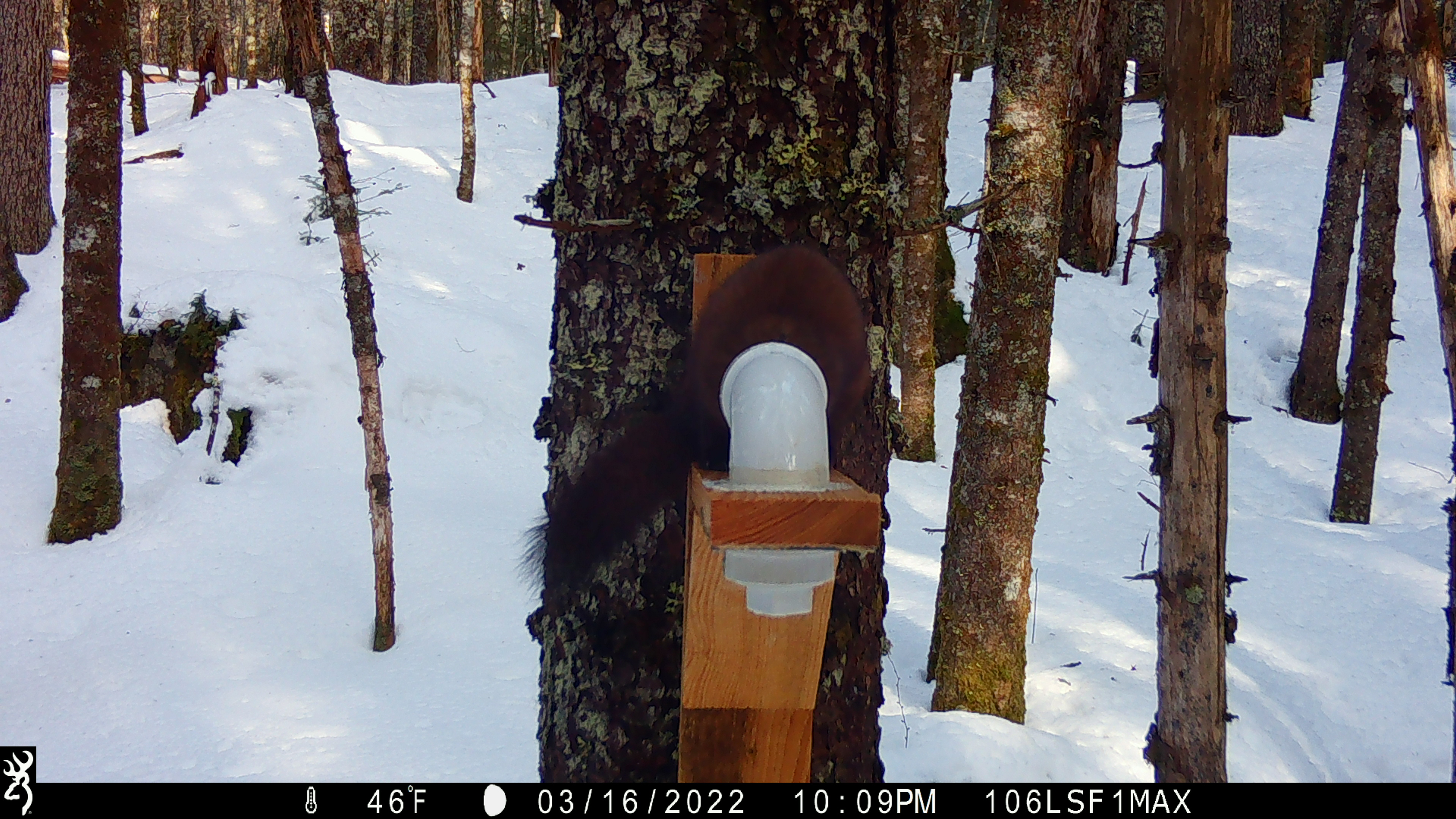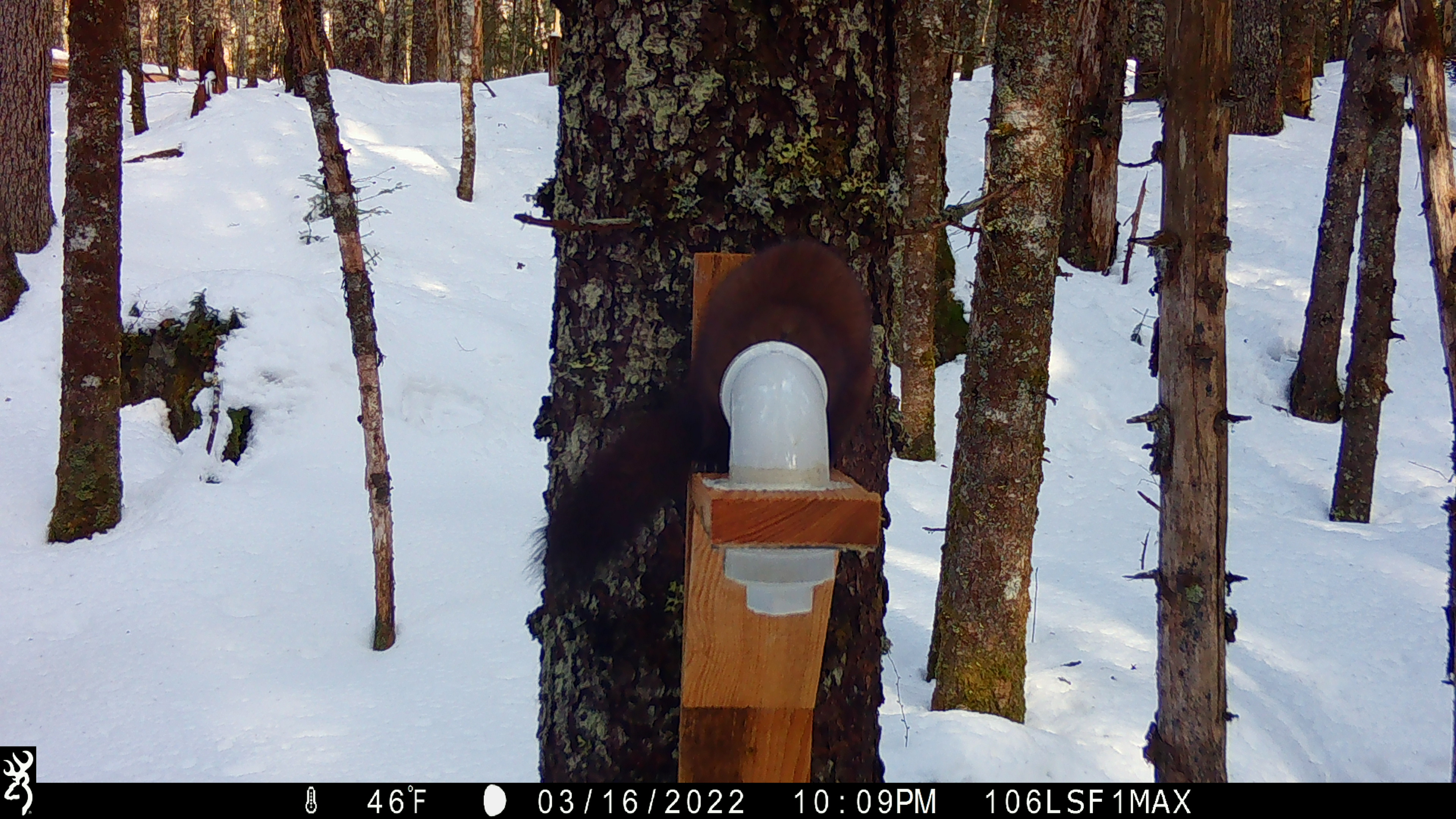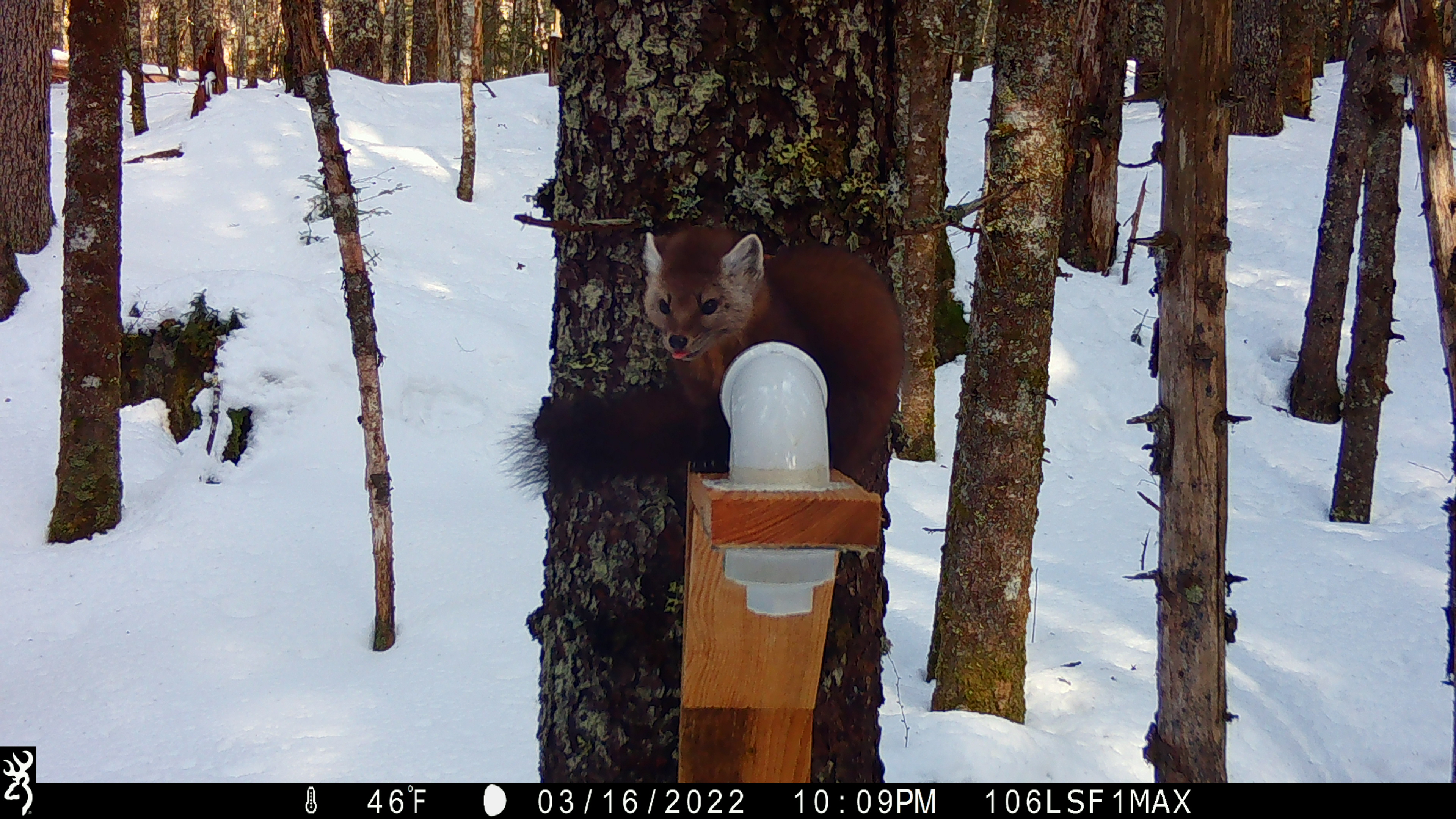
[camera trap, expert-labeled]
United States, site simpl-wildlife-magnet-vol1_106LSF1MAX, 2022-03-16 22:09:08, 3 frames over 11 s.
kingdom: Animalia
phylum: Chordata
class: Mammalia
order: Carnivora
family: Mustelidae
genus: Martes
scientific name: Martes americana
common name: american marten